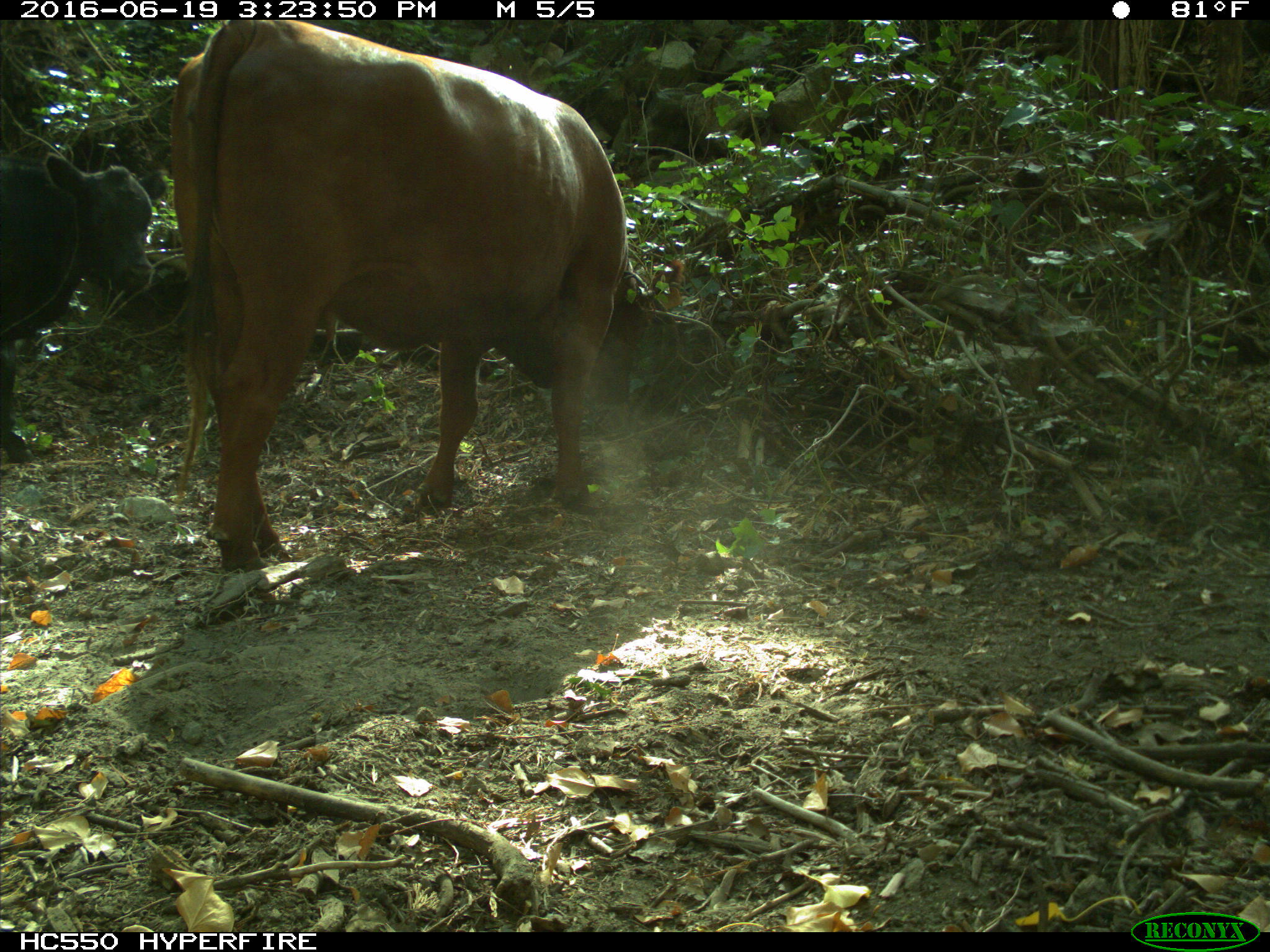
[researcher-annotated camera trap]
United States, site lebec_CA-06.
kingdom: Animalia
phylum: Chordata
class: Mammalia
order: Artiodactyla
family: Bovidae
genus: Bos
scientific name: Bos taurus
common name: domestic cow